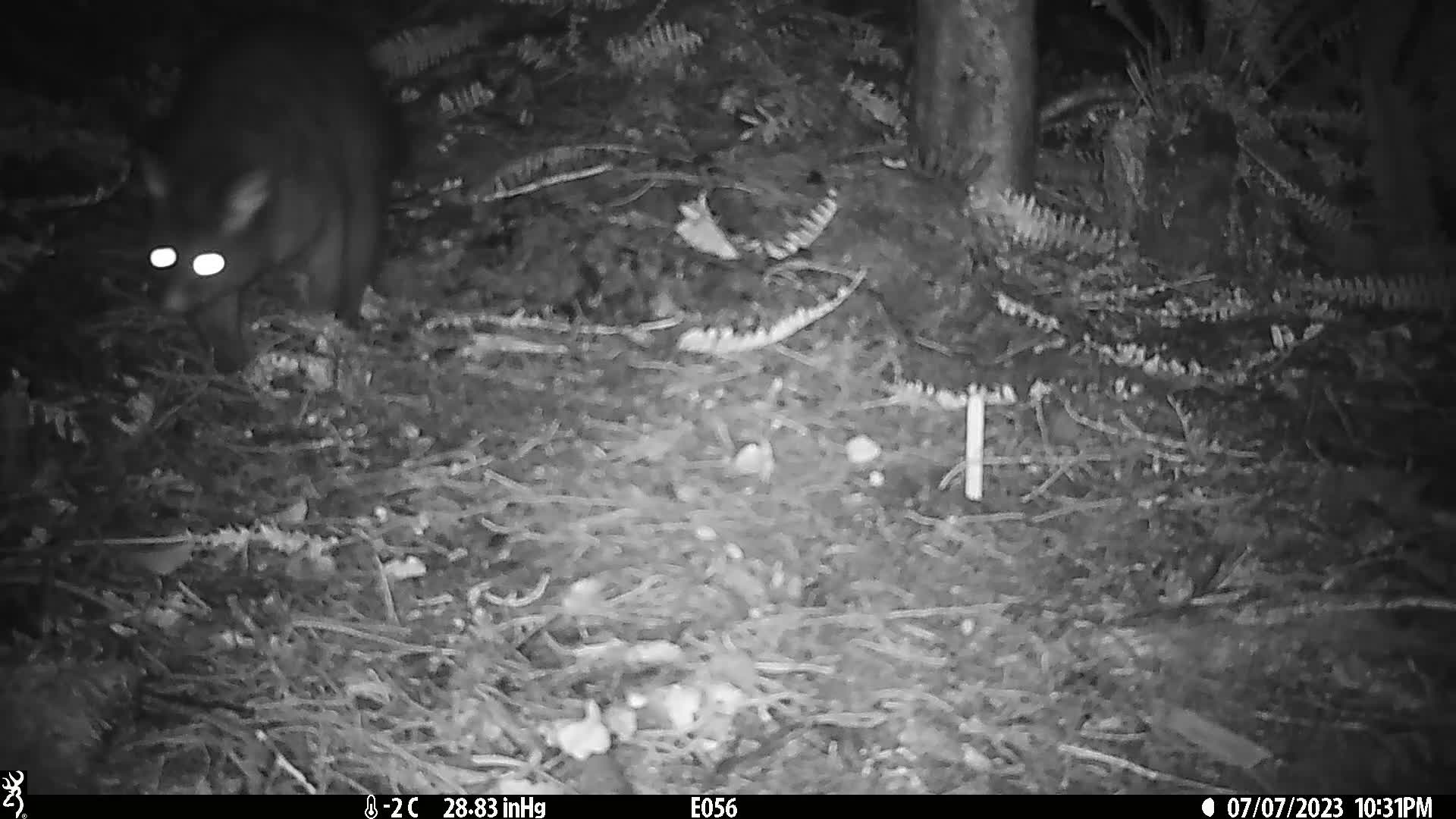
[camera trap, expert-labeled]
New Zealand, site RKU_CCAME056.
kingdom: Animalia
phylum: Chordata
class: Mammalia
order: Diprotodontia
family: Phalangeridae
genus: Trichosurus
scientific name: Trichosurus vulpecula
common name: common brushtail possum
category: possum